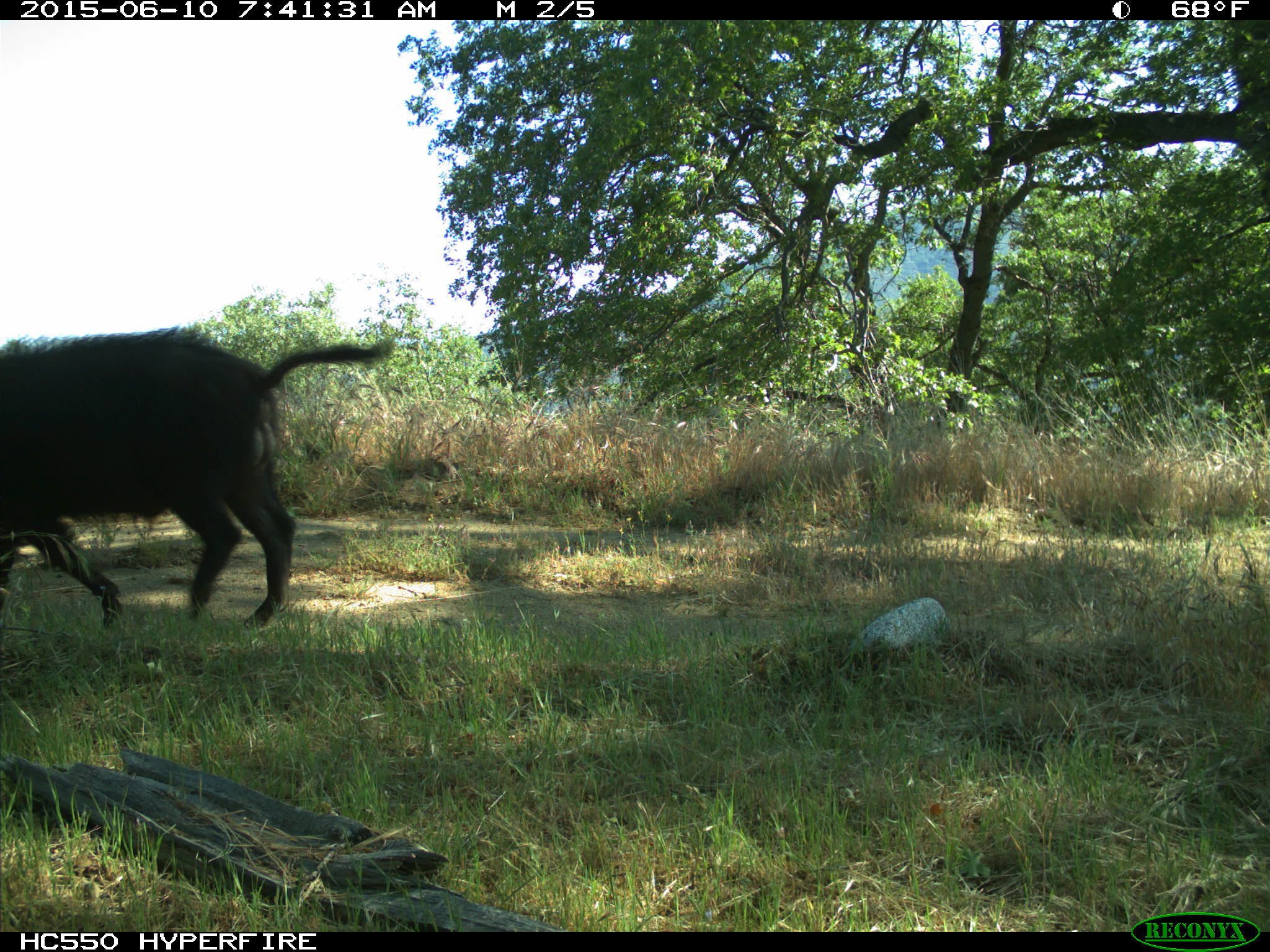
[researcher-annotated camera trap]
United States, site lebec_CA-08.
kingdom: Animalia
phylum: Chordata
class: Mammalia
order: Artiodactyla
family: Suidae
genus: Sus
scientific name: Sus scrofa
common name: wild boar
Sus scrofa (wild boar).